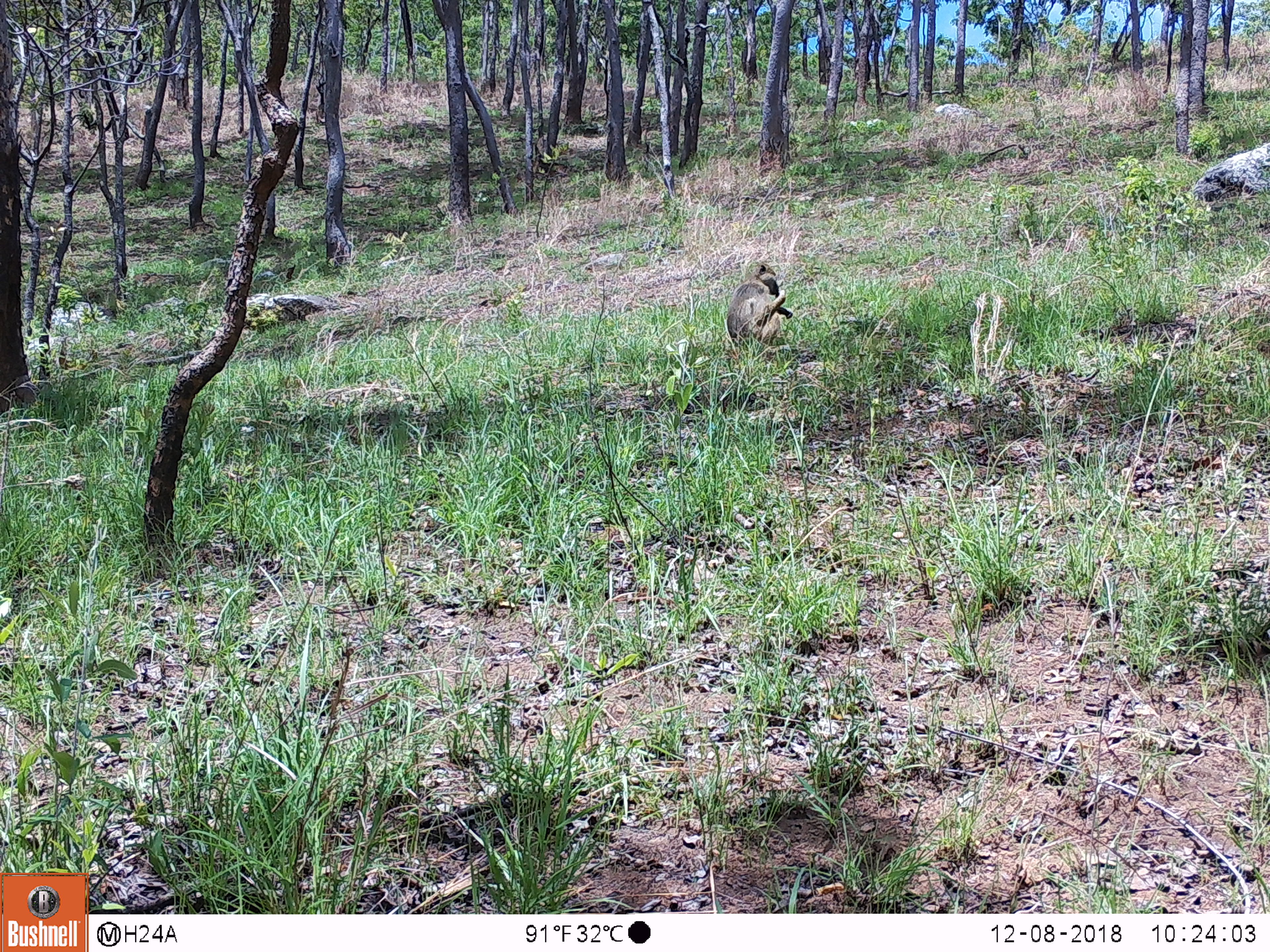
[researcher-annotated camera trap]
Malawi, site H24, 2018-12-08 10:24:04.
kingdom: Animalia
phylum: Chordata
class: Mammalia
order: Primates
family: Cercopithecidae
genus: Papio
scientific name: Papio cynocephalus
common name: yellow baboon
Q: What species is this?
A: Yellow baboon (Papio cynocephalus).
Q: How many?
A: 1.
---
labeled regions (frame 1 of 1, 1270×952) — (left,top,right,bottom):
yellow baboon: (717,257,796,356)